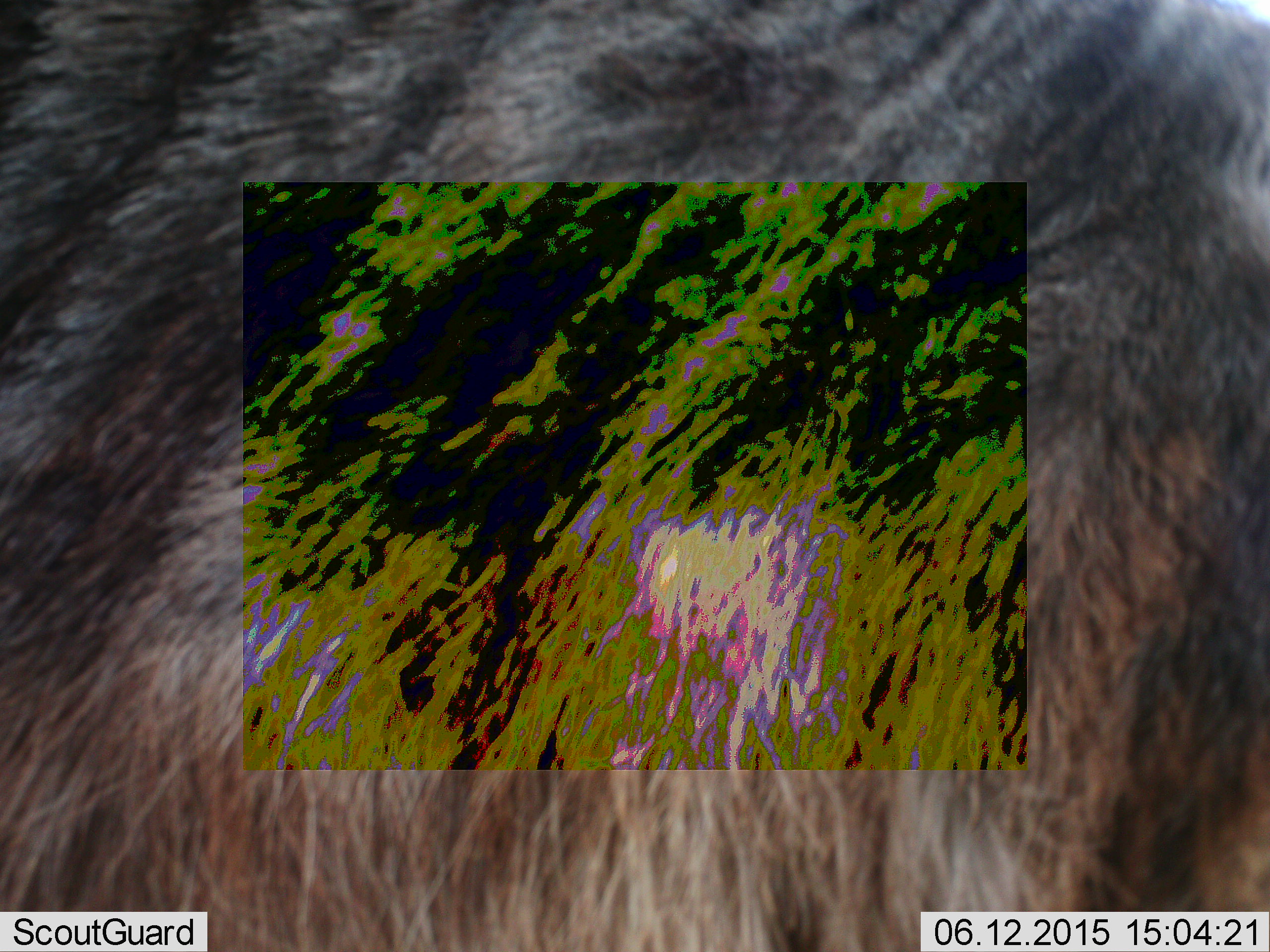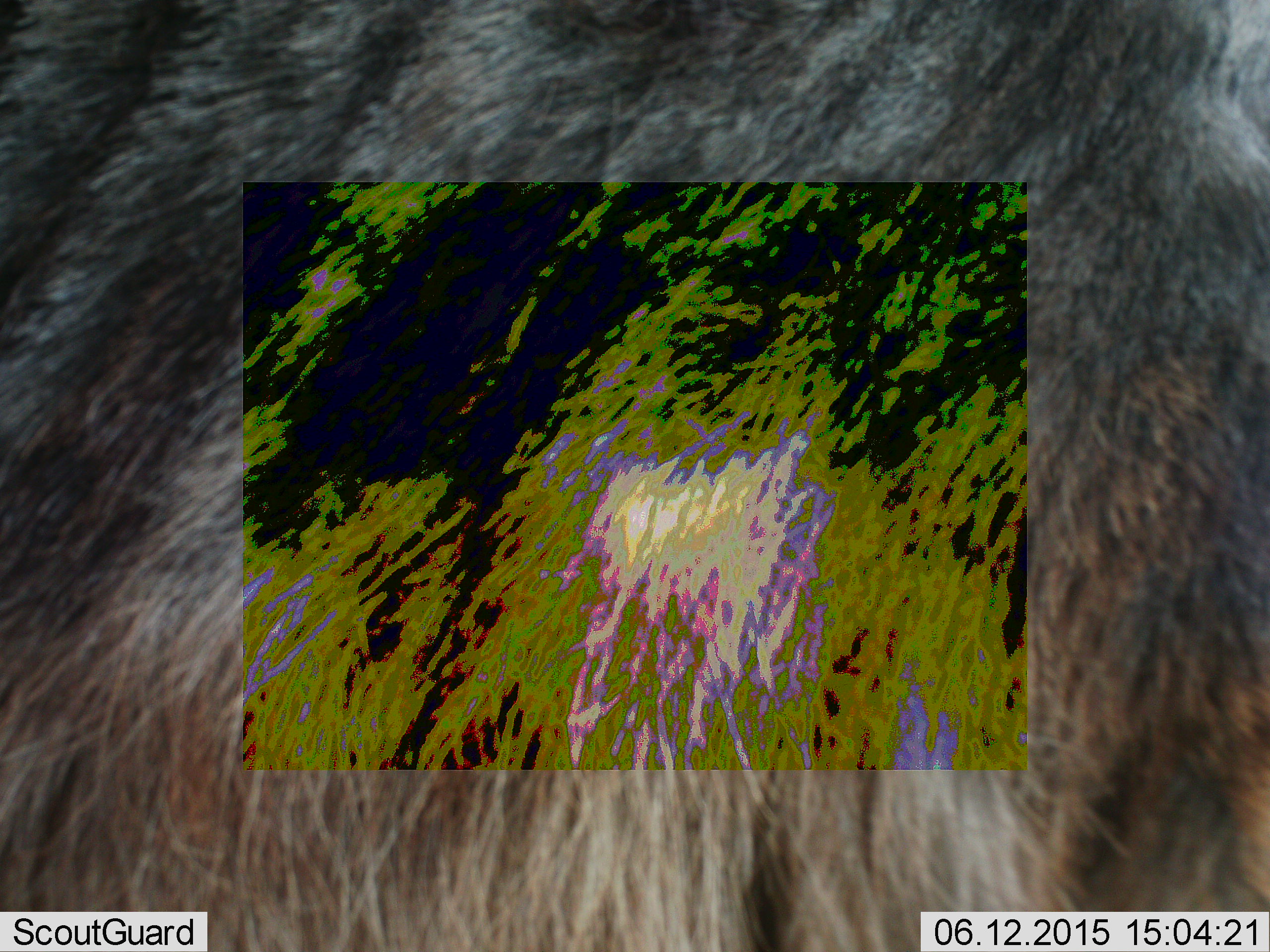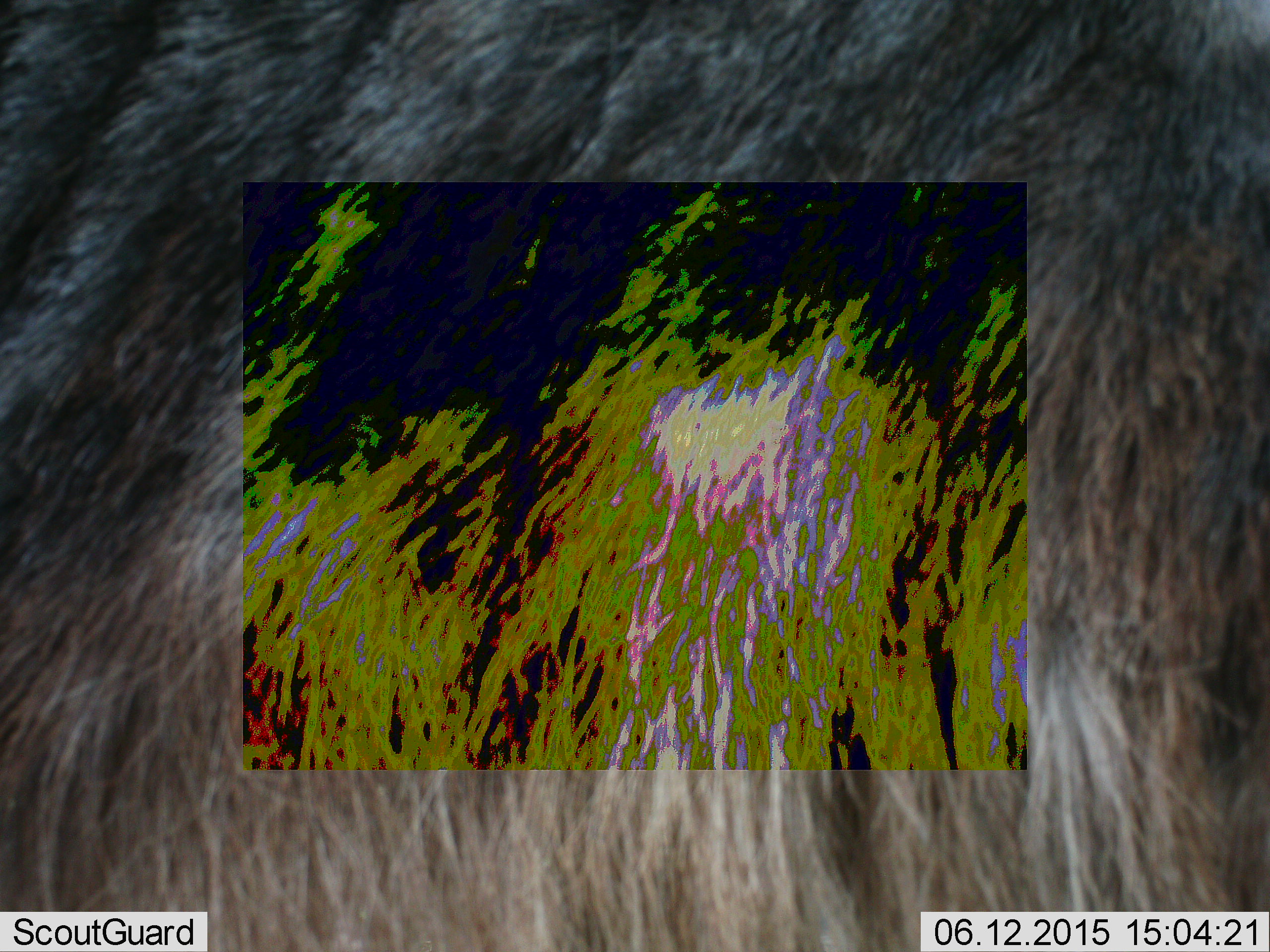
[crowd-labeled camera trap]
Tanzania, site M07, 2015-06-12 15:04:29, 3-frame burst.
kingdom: Animalia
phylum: Chordata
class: Mammalia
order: Artiodactyla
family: Bovidae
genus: Connochaetes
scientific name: Connochaetes taurinus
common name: blue wildebeest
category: wildebeest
Wildebeest (blue wildebeest) (Connochaetes taurinus), count 1. Behavior (volunteer vote fractions): standing 100%, resting 0%, moving 0%, interacting 0%. Young present (vote fraction): 0%. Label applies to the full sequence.